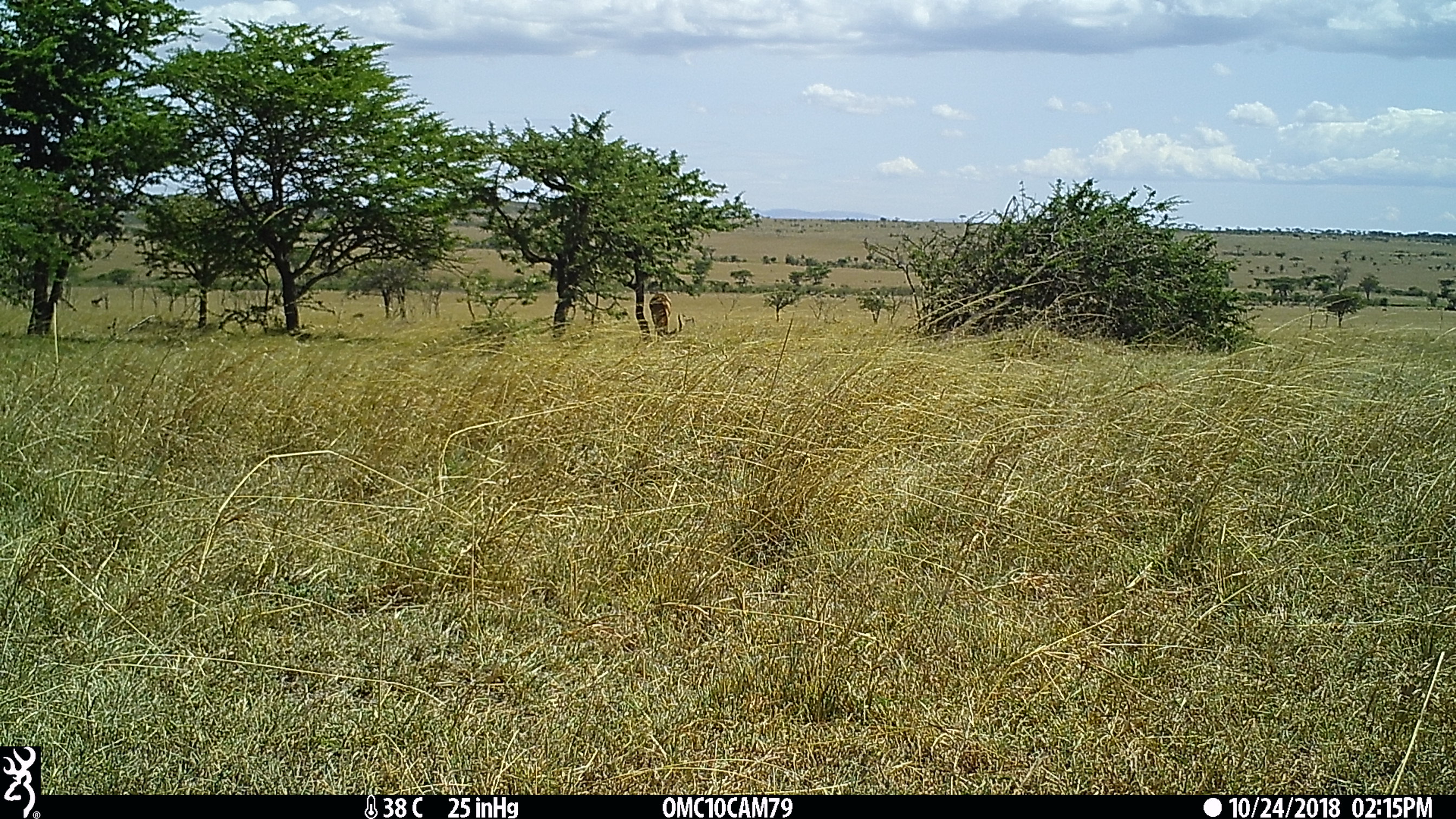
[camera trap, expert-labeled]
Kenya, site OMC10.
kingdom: Animalia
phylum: Chordata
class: Mammalia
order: Artiodactyla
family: Bovidae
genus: Aepyceros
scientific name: Aepyceros melampus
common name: impala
Impala (Aepyceros melampus).